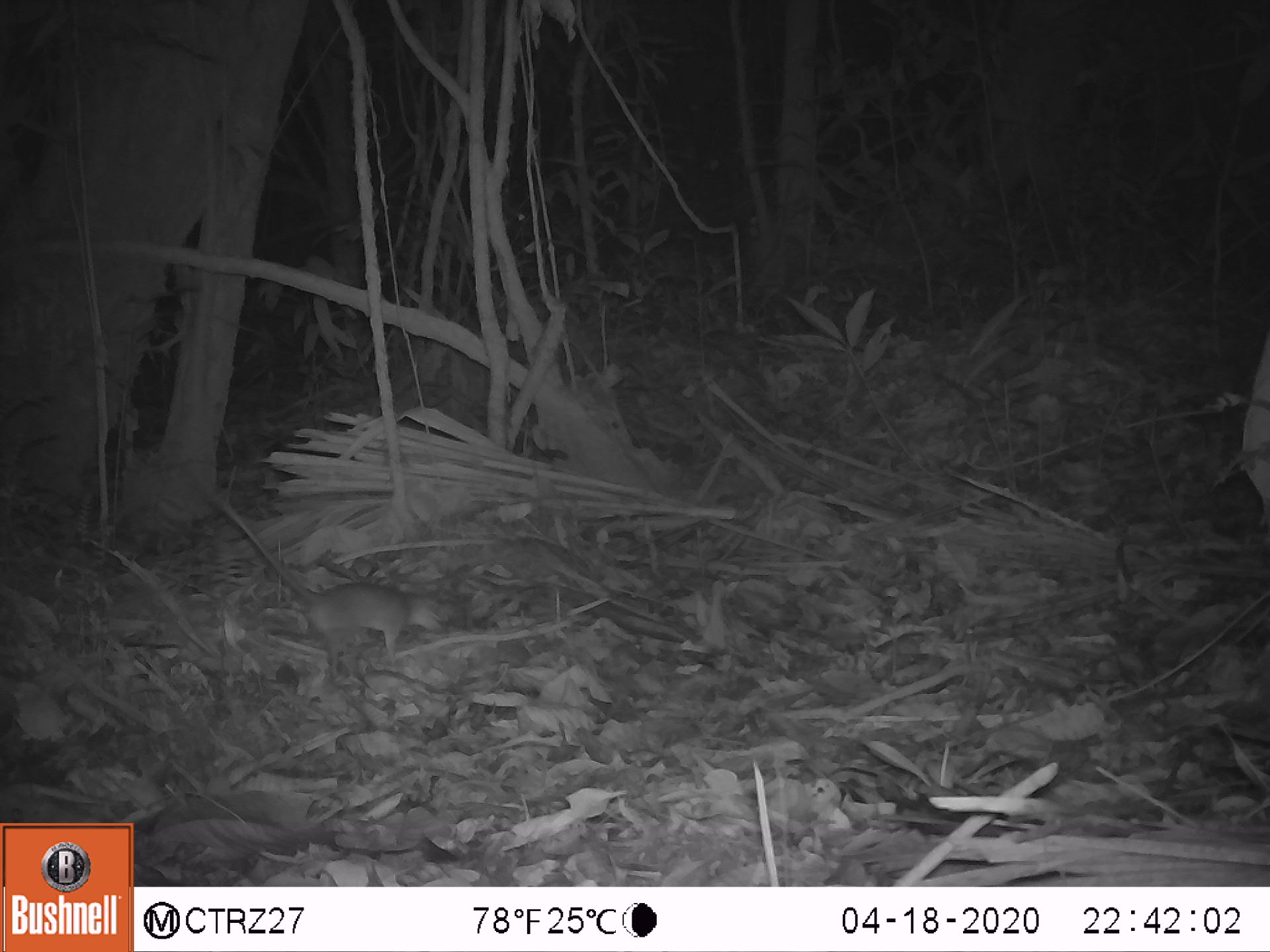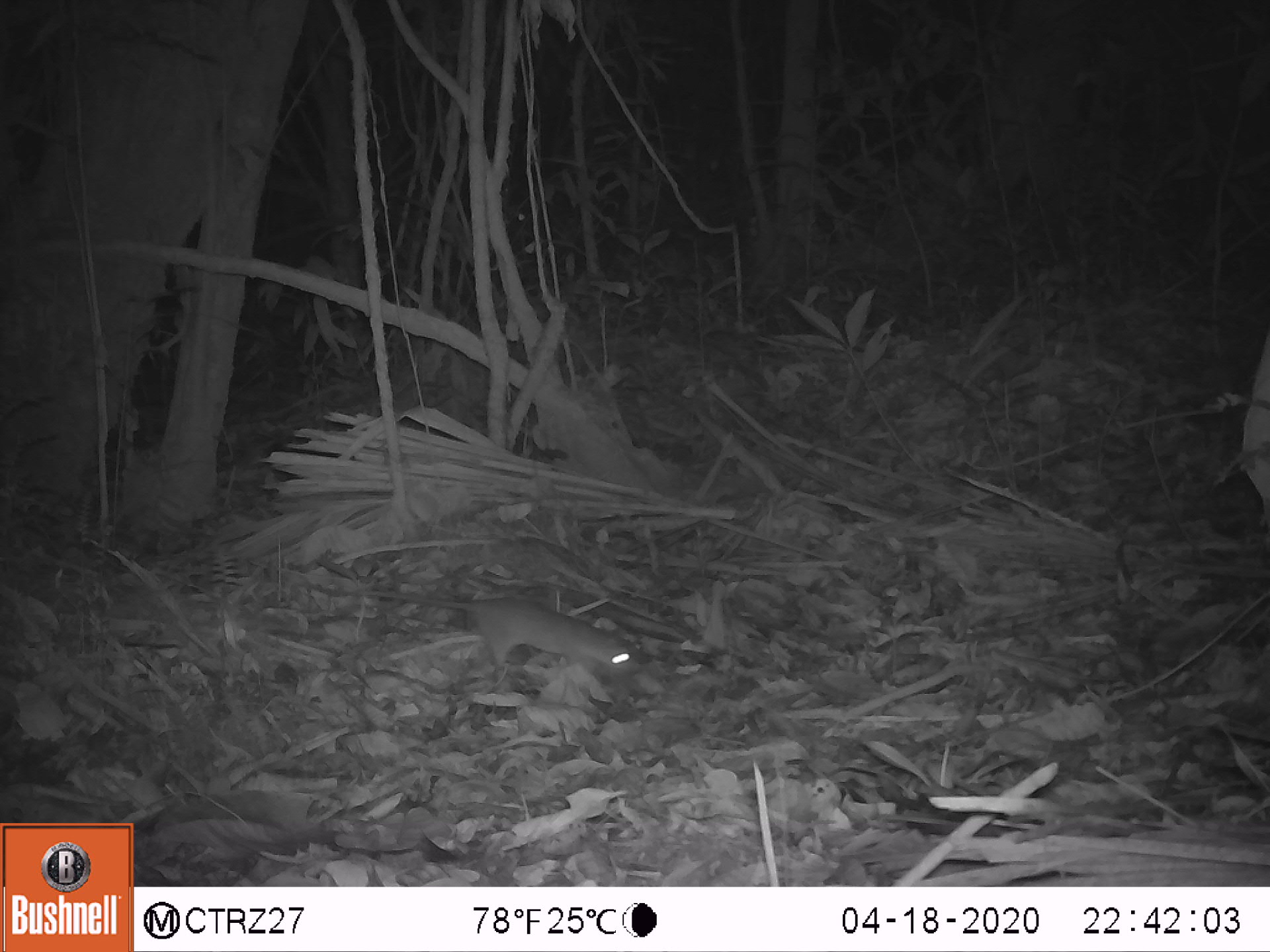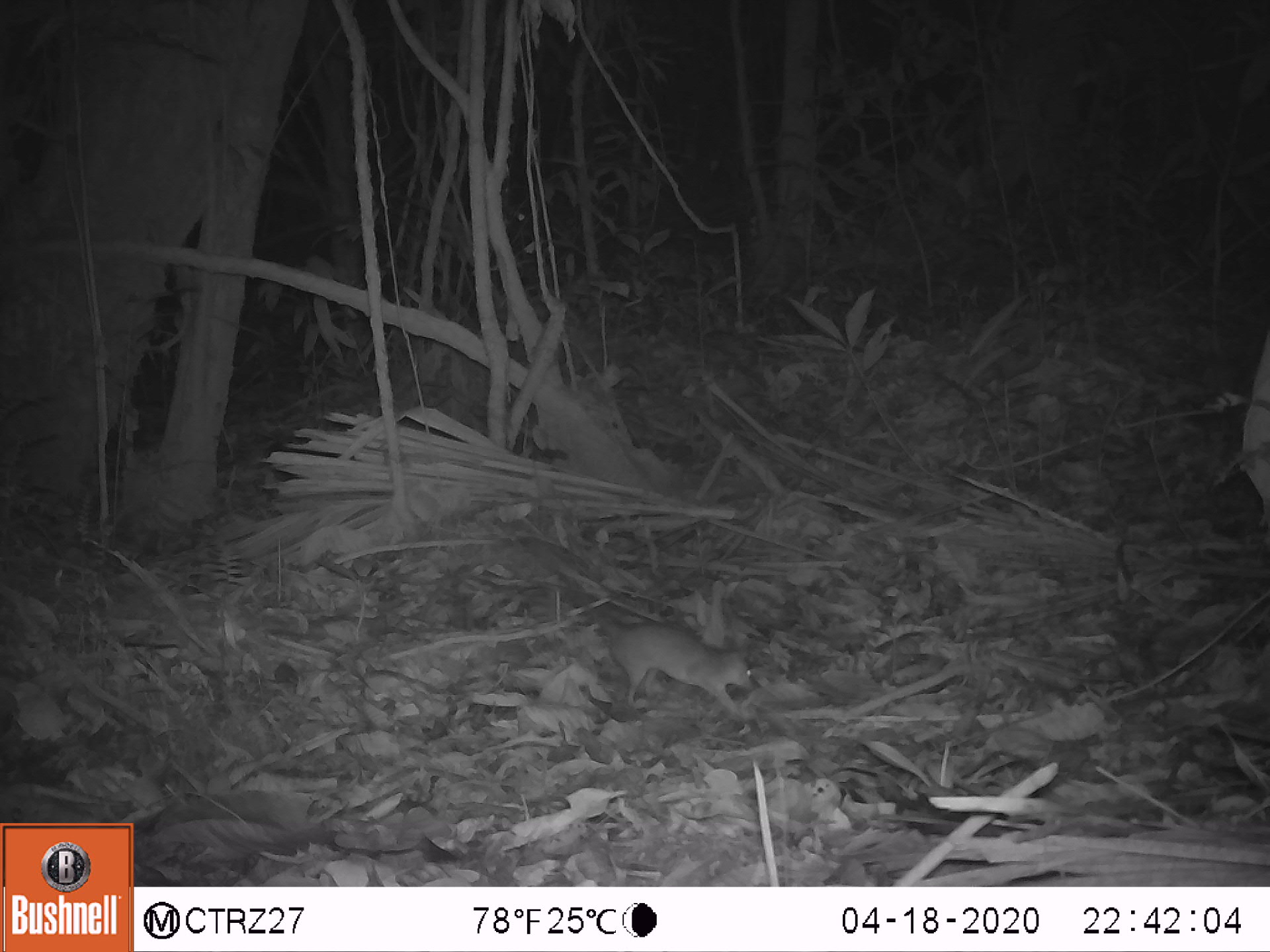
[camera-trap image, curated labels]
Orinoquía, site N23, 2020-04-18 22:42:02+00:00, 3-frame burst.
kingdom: Animalia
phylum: Chordata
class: Mammalia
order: Rodentia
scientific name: Rodentia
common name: rodent